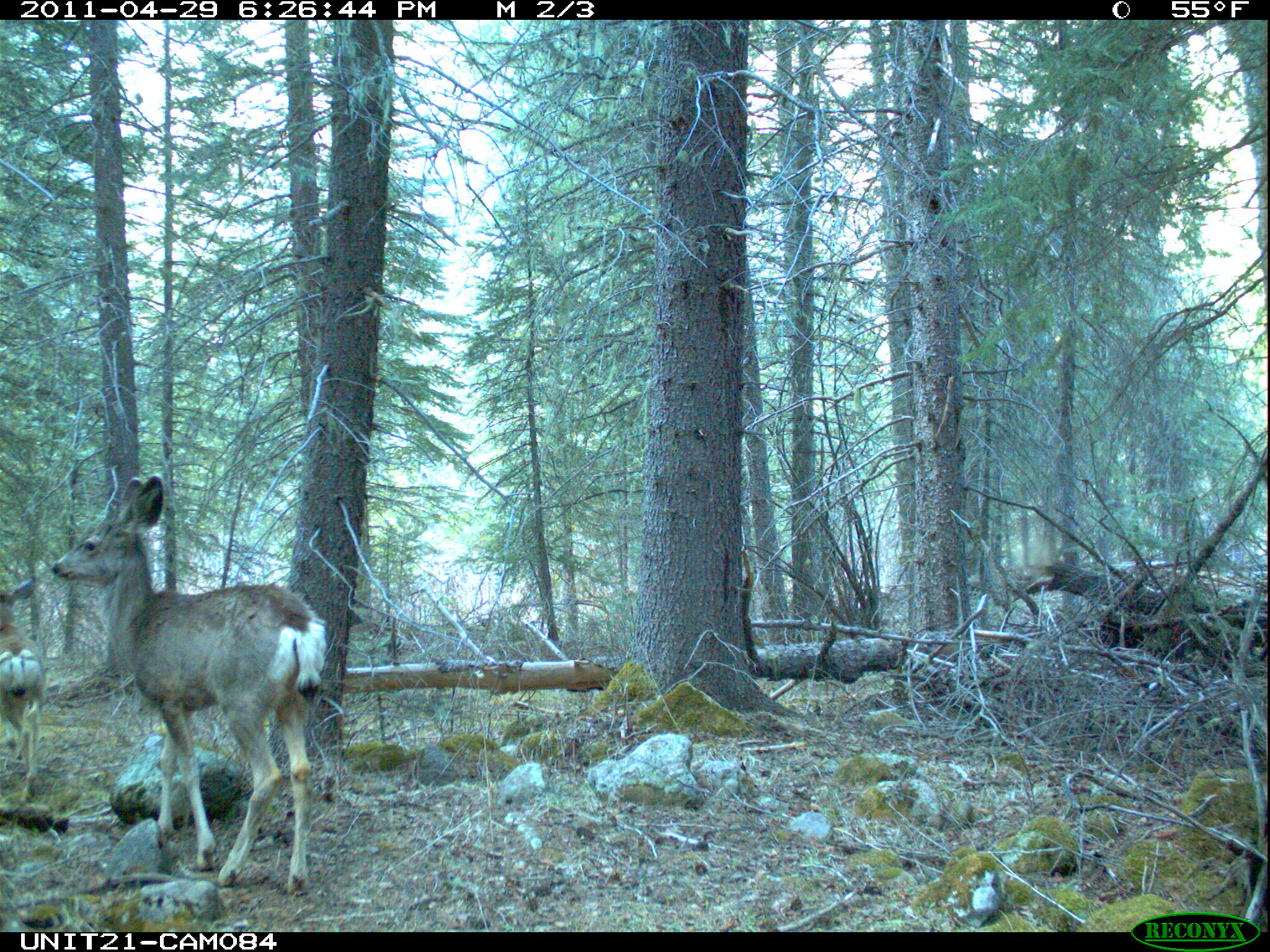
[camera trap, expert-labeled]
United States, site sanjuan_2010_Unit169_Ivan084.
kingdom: Animalia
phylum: Chordata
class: Mammalia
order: Artiodactyla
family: Cervidae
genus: Odocoileus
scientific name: Odocoileus hemionus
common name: mule deer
Odocoileus hemionus (mule deer).